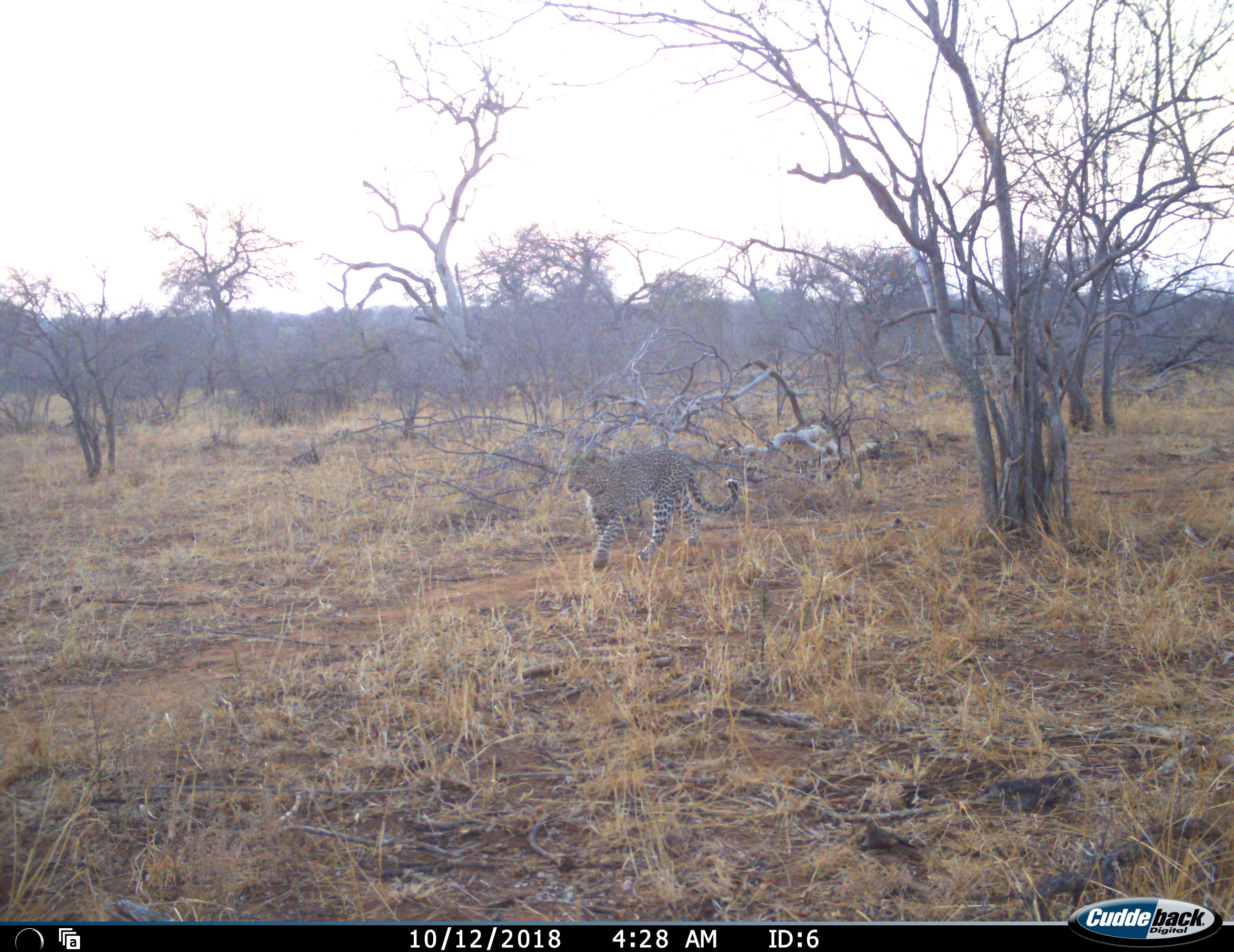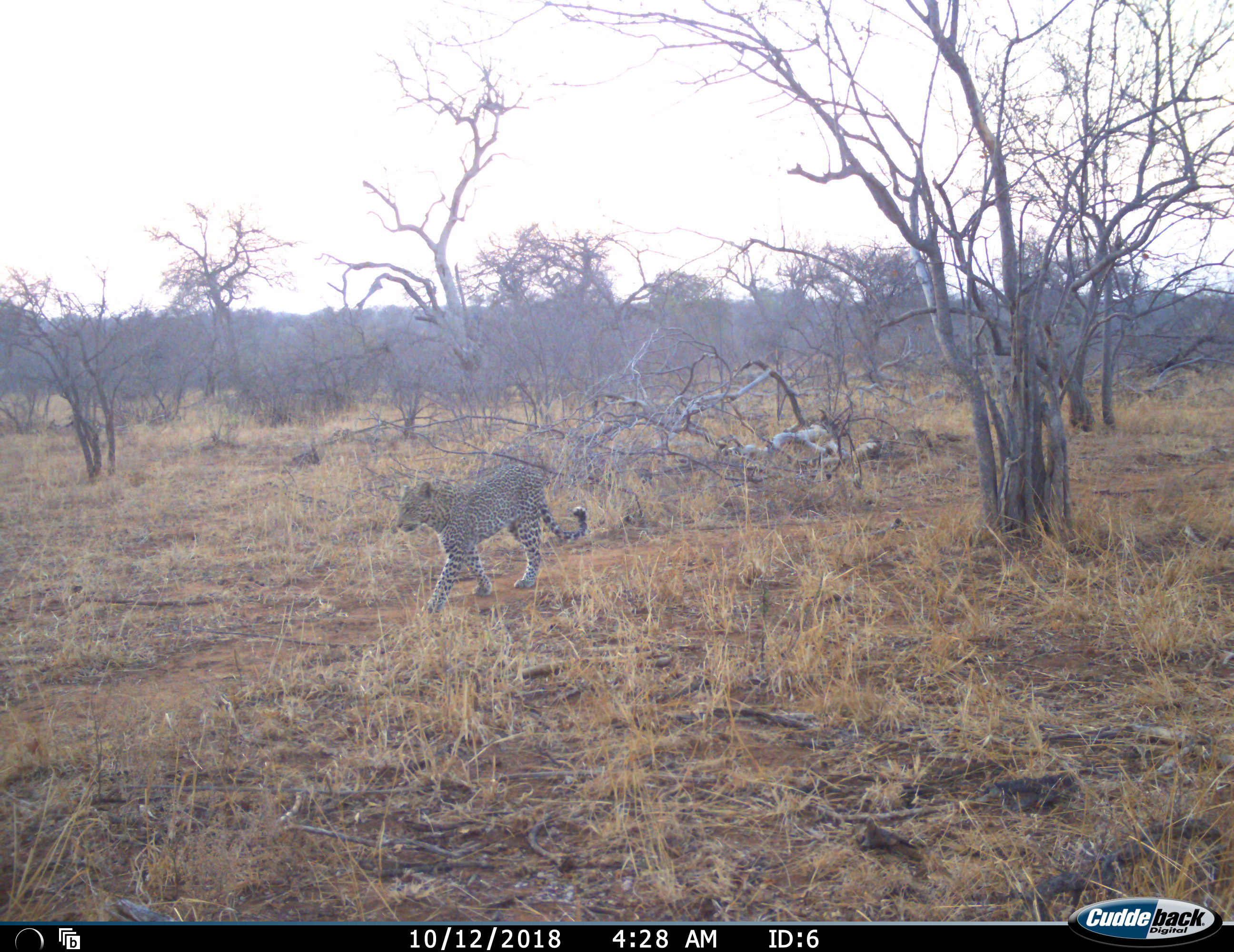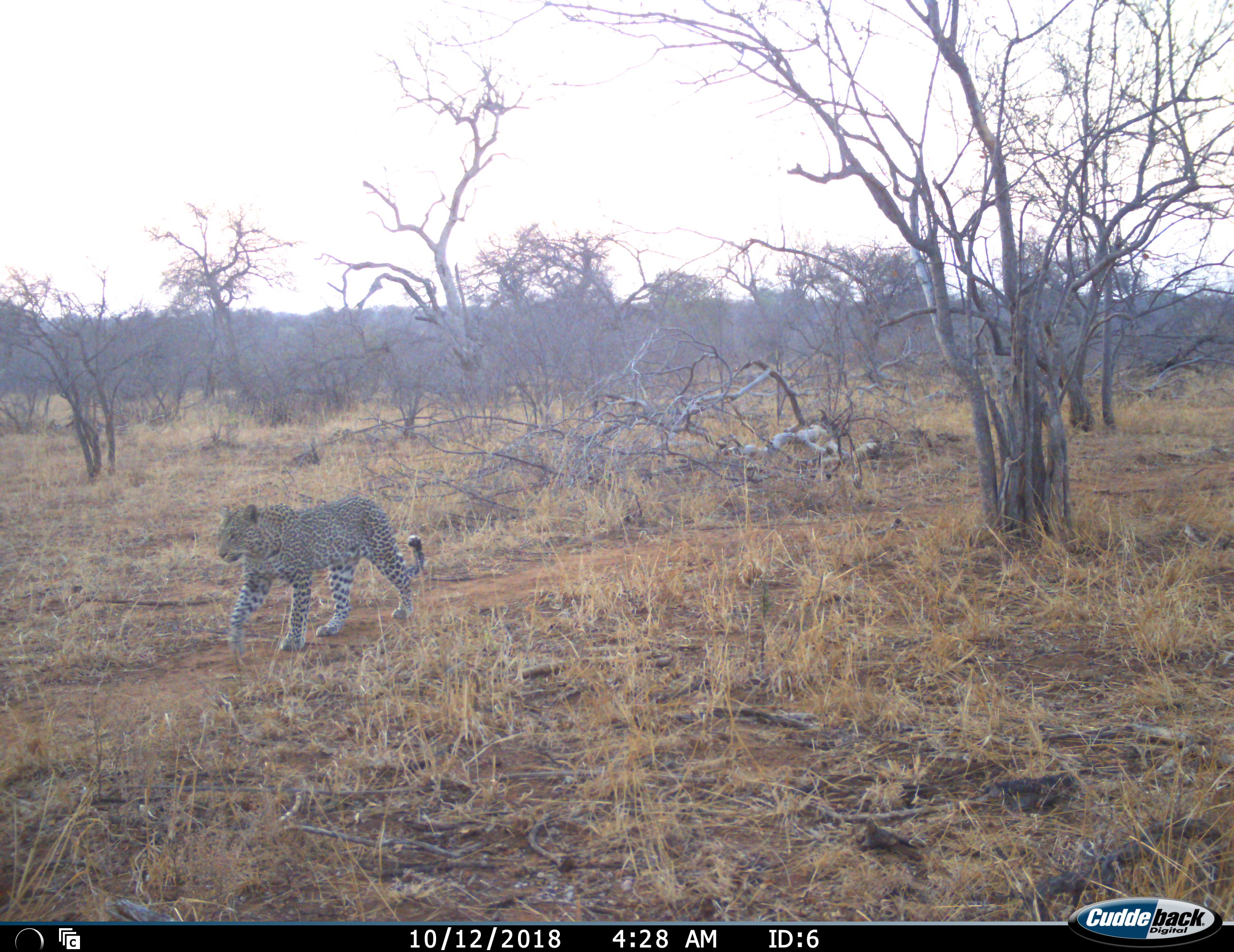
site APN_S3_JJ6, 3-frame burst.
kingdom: Animalia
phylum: Chordata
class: Mammalia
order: Carnivora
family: Felidae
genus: Panthera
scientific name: Panthera pardus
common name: leopard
Leopard (Panthera pardus), count 1. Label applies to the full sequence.